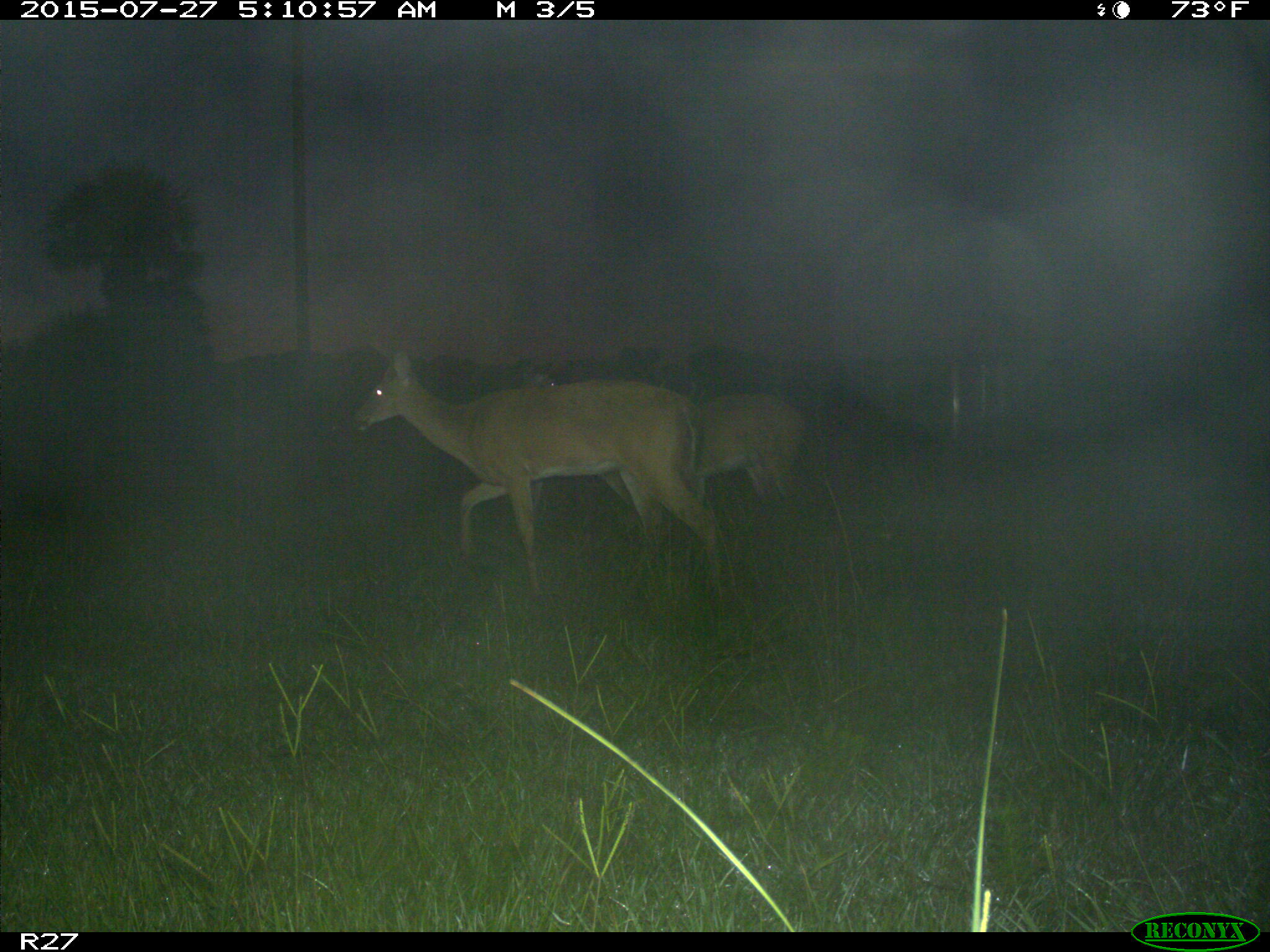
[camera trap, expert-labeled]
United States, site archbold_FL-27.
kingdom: Animalia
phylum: Chordata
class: Mammalia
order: Artiodactyla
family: Cervidae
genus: Odocoileus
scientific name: Odocoileus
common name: deer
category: unidentified deer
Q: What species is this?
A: Unidentified deer (deer) (Odocoileus).